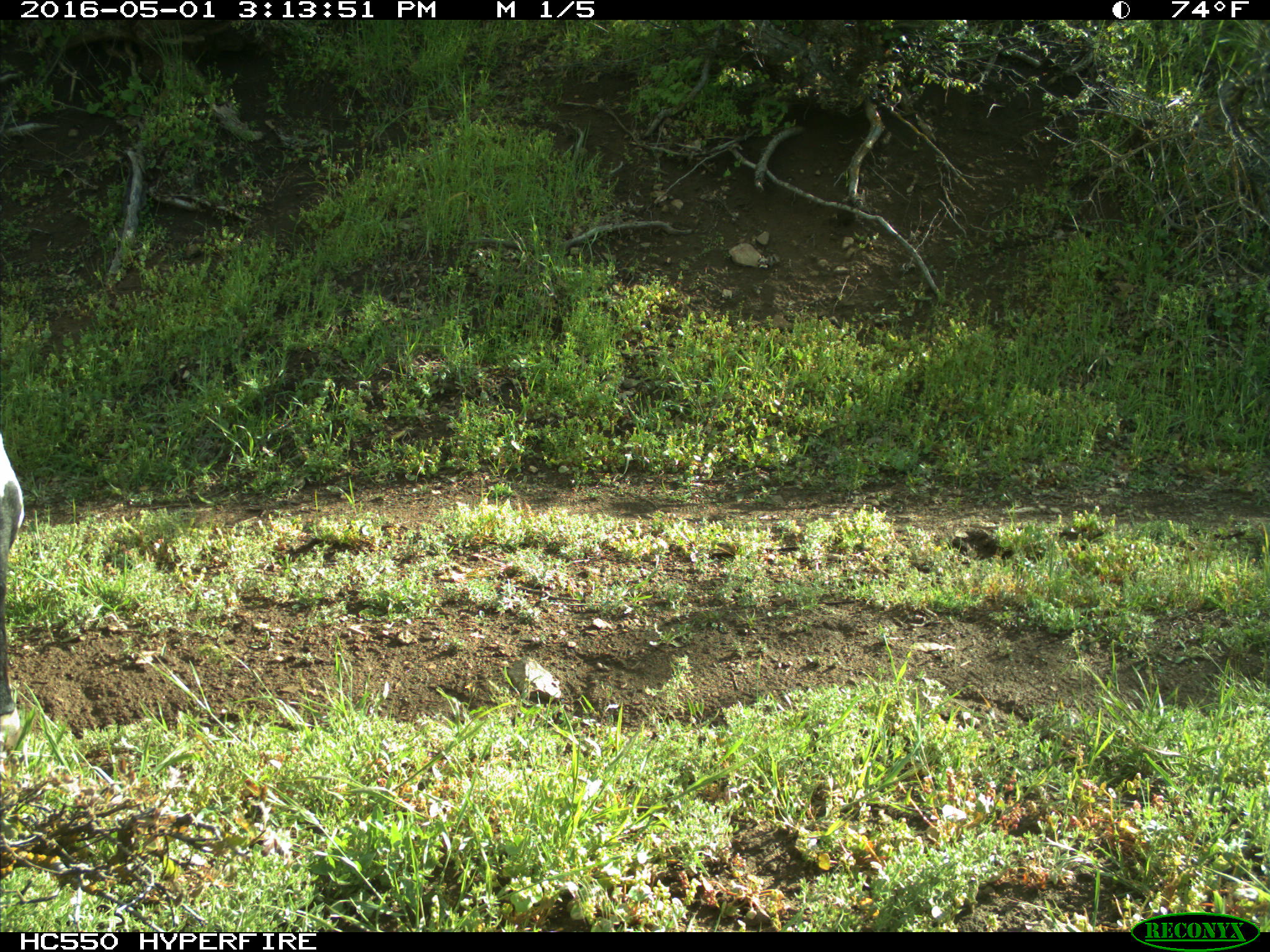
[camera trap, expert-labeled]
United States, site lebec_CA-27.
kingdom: Animalia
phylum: Chordata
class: Mammalia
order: Artiodactyla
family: Bovidae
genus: Bos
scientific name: Bos taurus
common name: domestic cow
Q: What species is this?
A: Bos taurus (domestic cow).